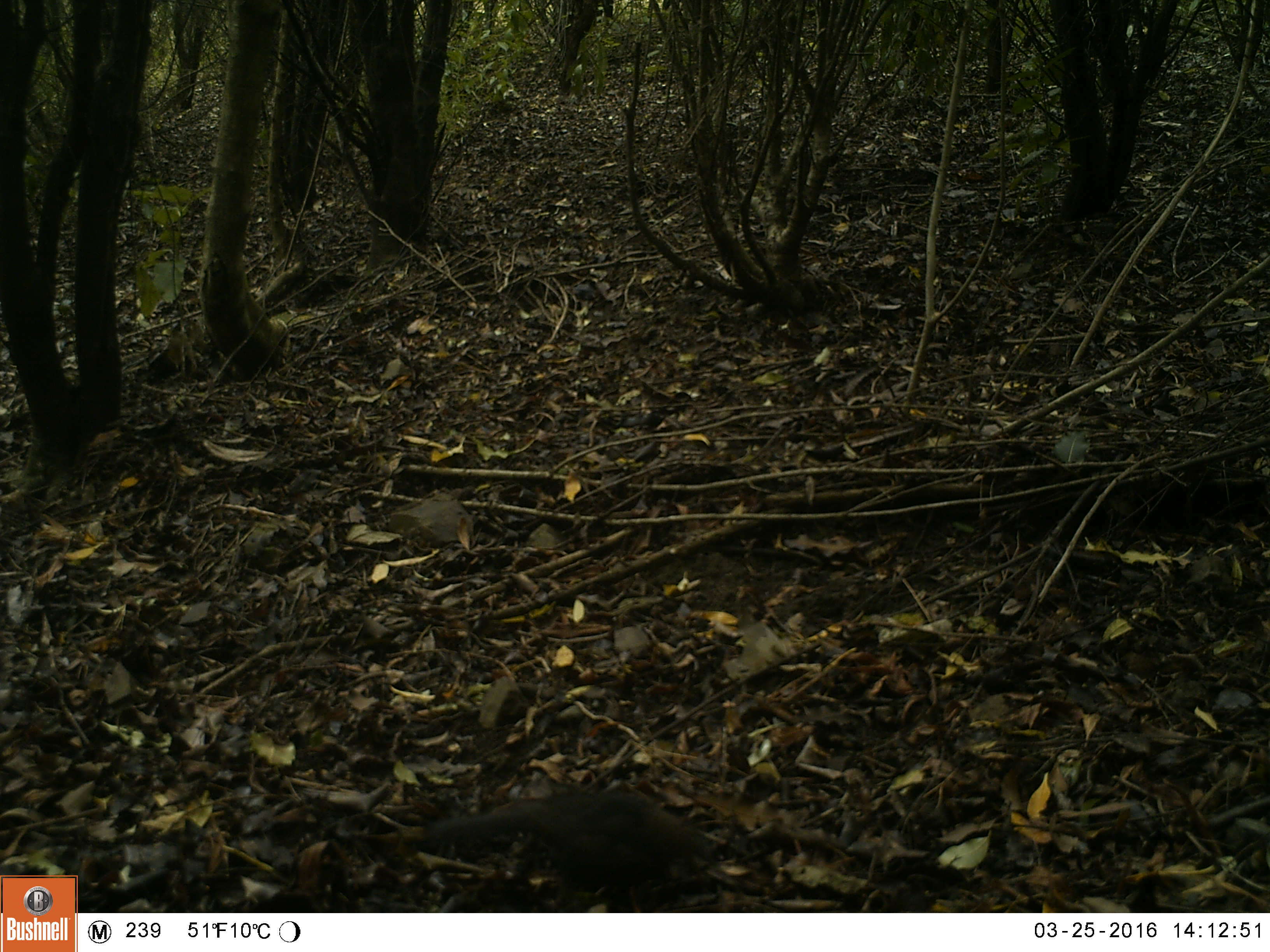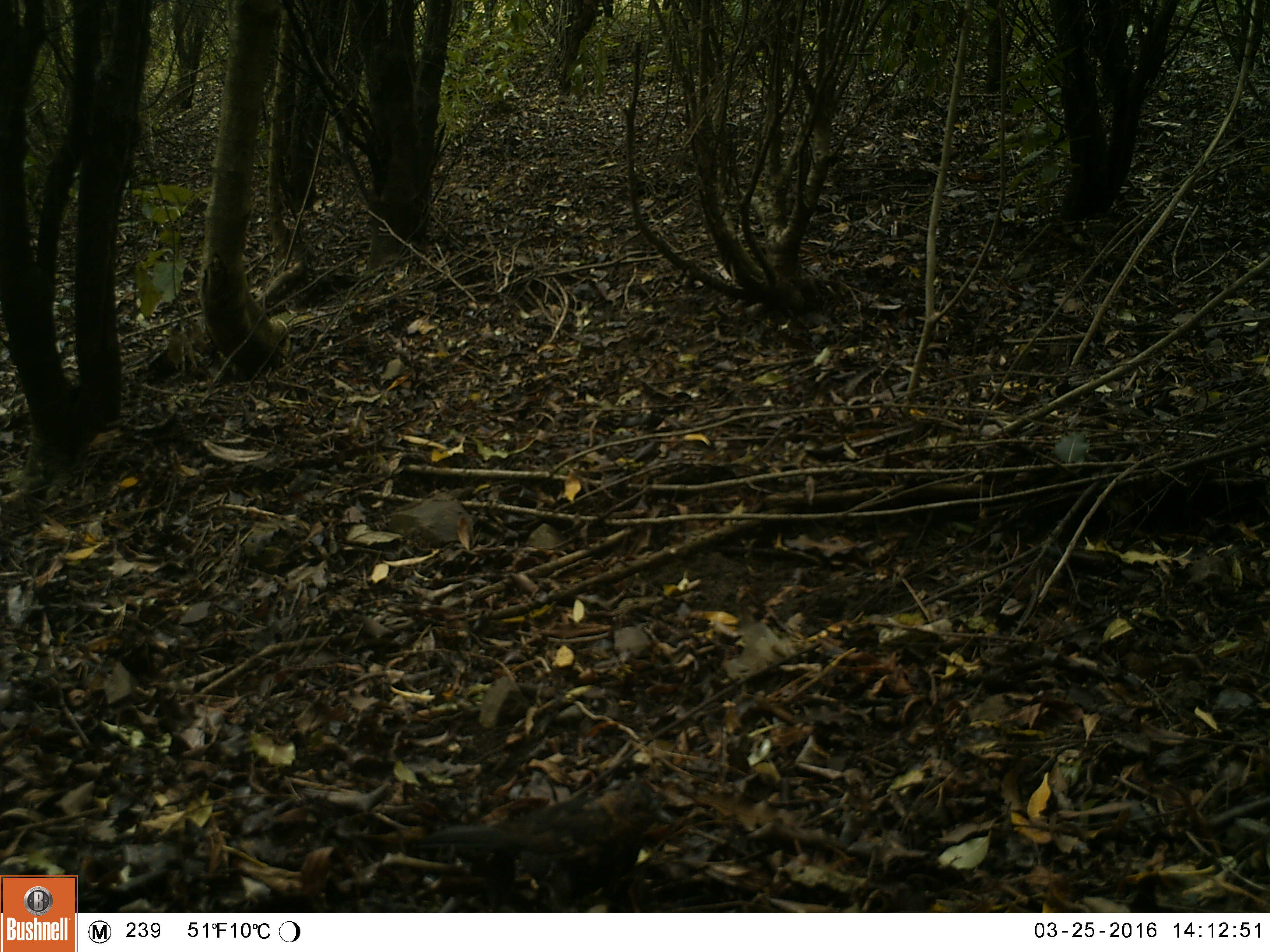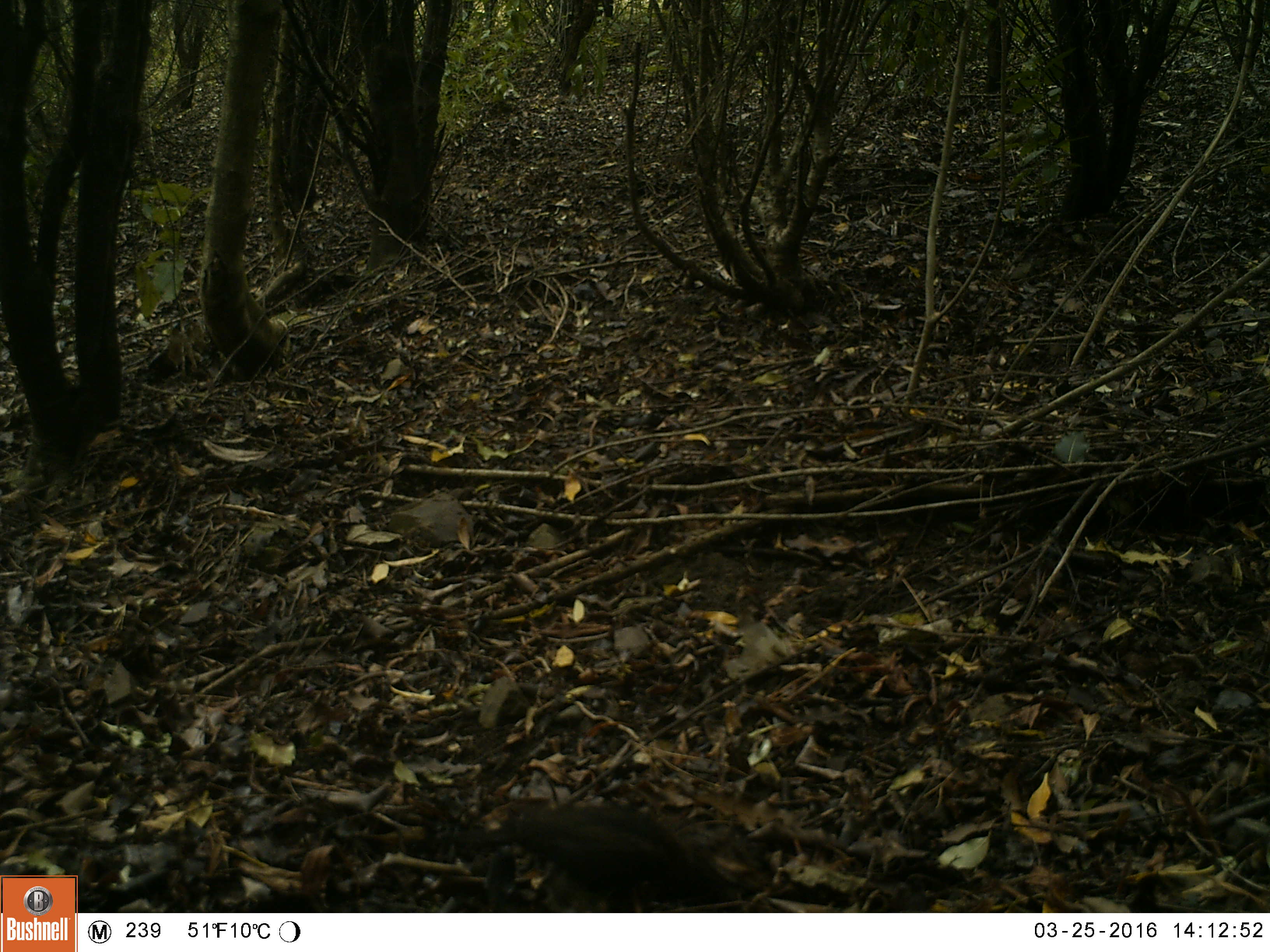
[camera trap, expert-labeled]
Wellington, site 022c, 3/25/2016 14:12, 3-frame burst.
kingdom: Animalia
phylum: Chordata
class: Aves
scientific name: Aves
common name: bird